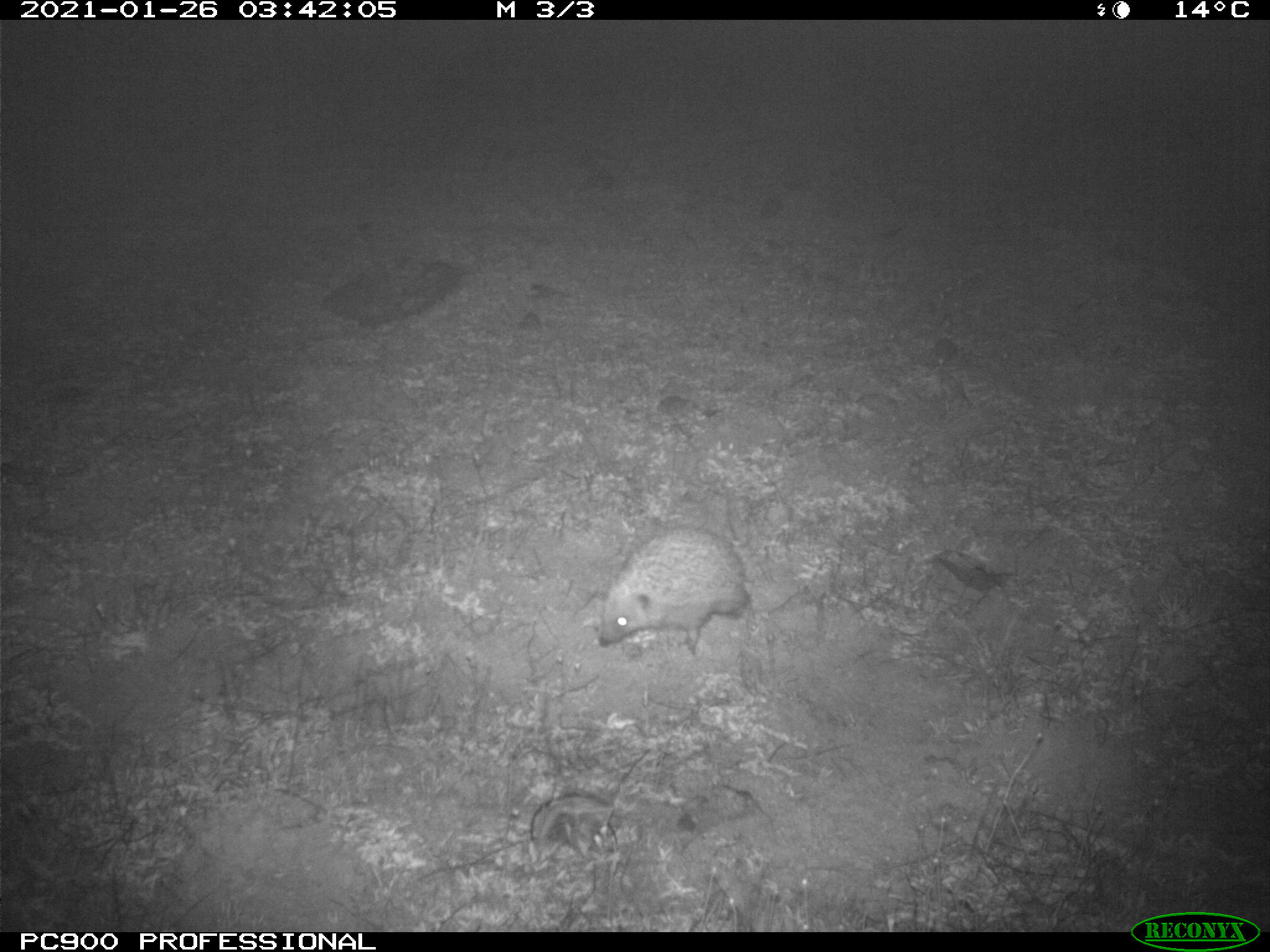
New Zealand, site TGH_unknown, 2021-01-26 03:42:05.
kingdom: Animalia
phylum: Chordata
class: Mammalia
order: Eulipotyphla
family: Erinaceidae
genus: Erinaceus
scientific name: Erinaceus europaeus europaeus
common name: european hedgehog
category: hedgehog